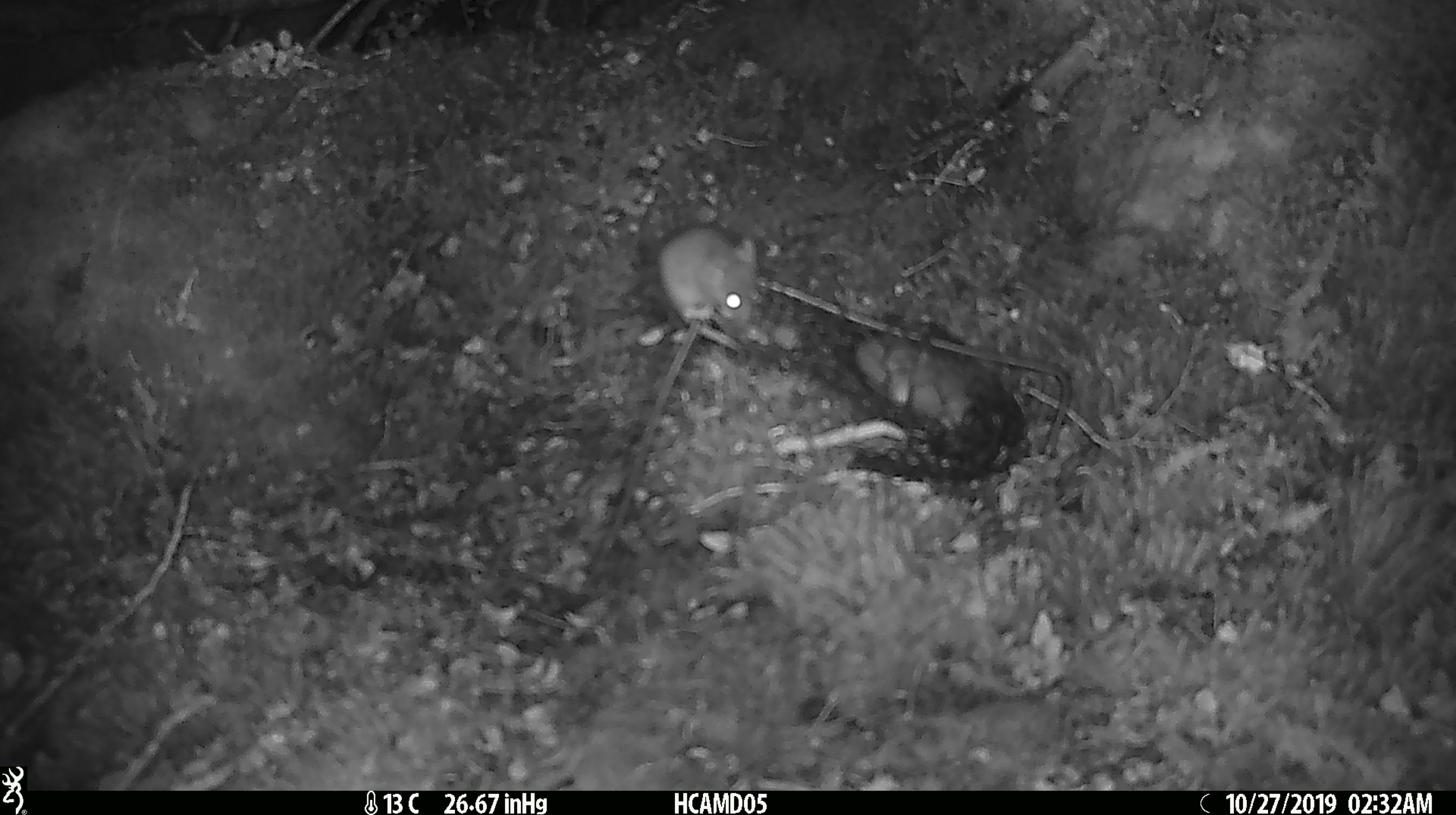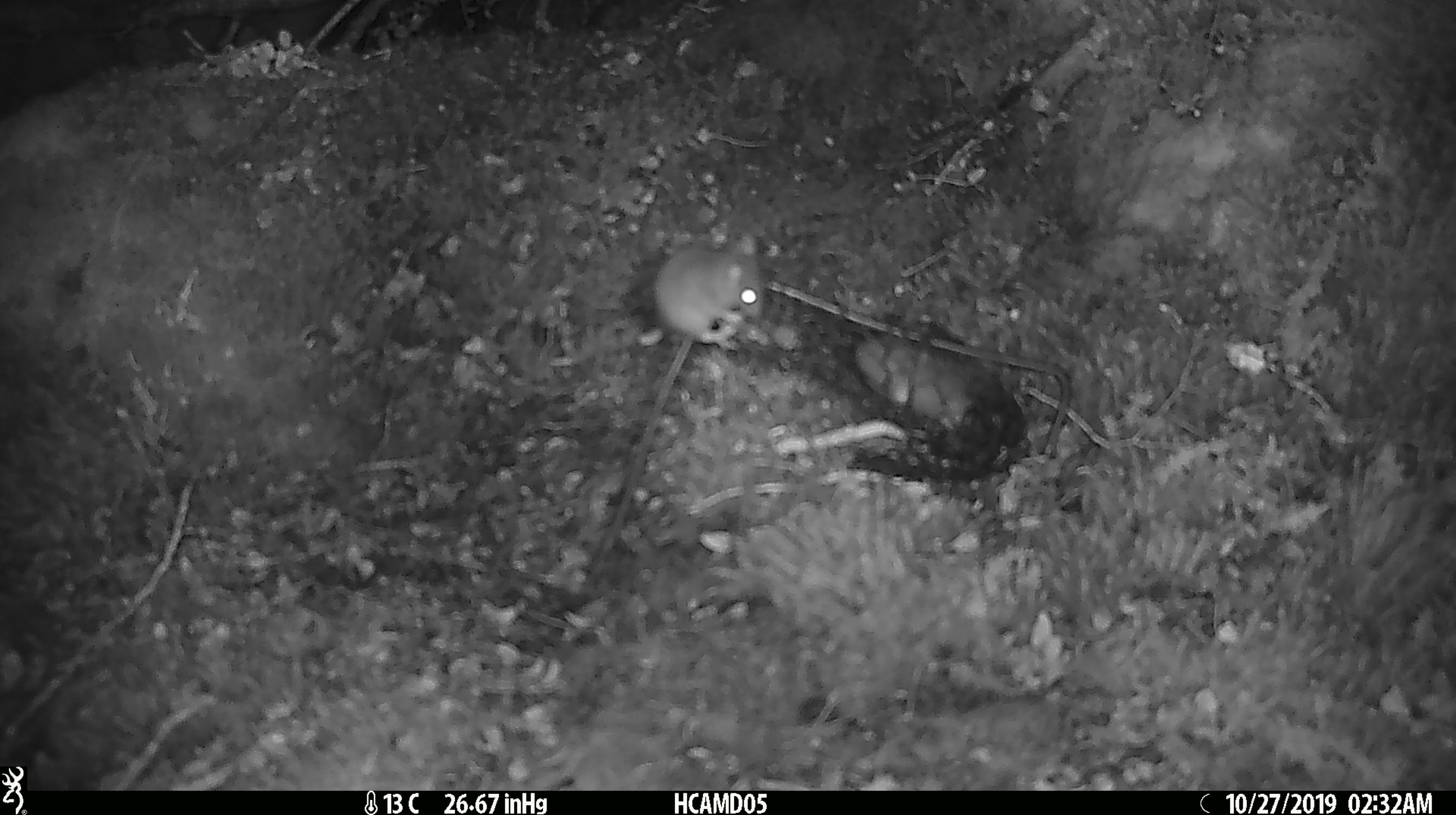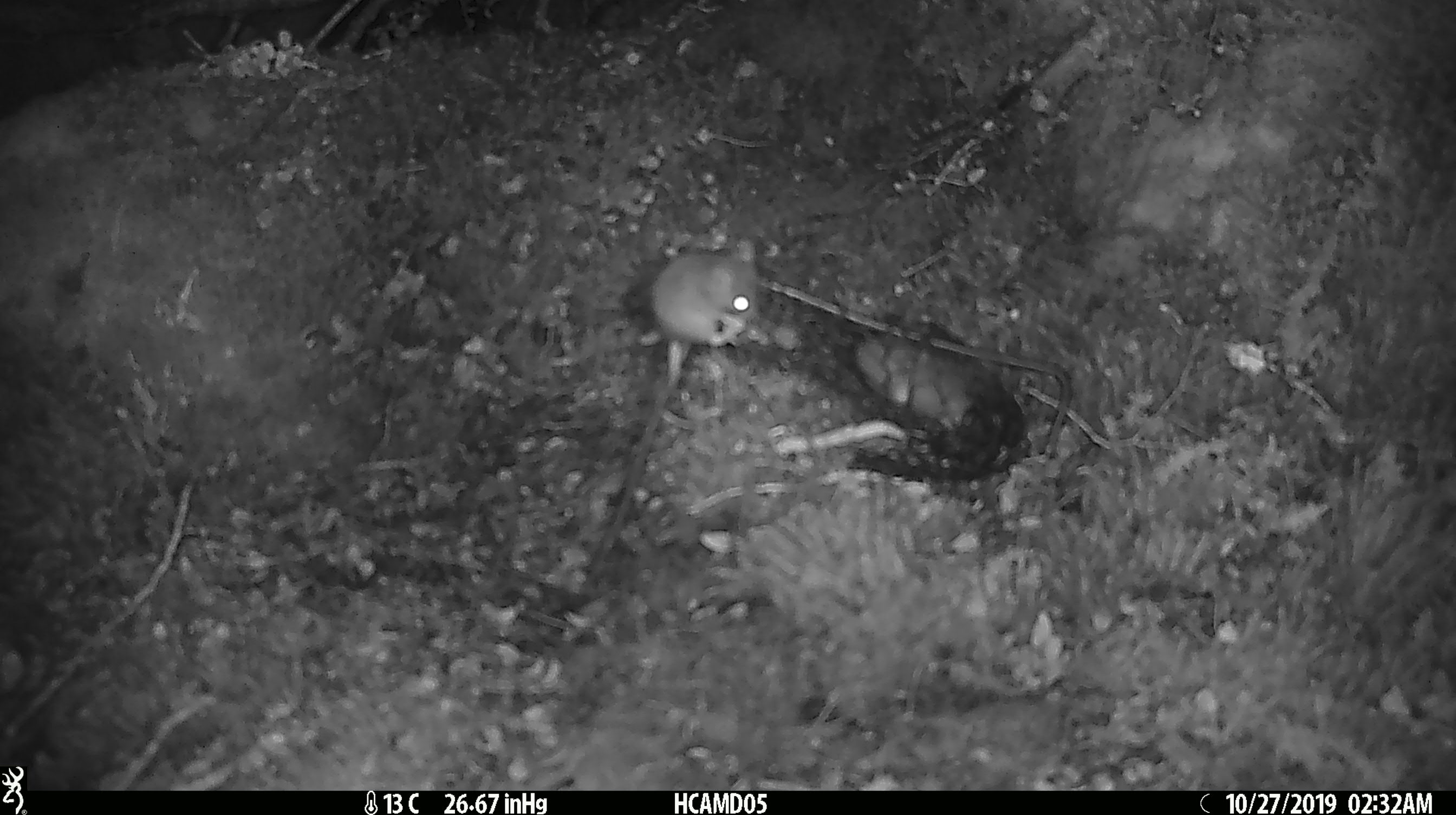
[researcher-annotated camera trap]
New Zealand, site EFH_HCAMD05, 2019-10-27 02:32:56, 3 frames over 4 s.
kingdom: Animalia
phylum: Chordata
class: Mammalia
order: Rodentia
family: Muridae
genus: Mus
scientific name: Mus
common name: mouse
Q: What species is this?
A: Mouse (Mus).